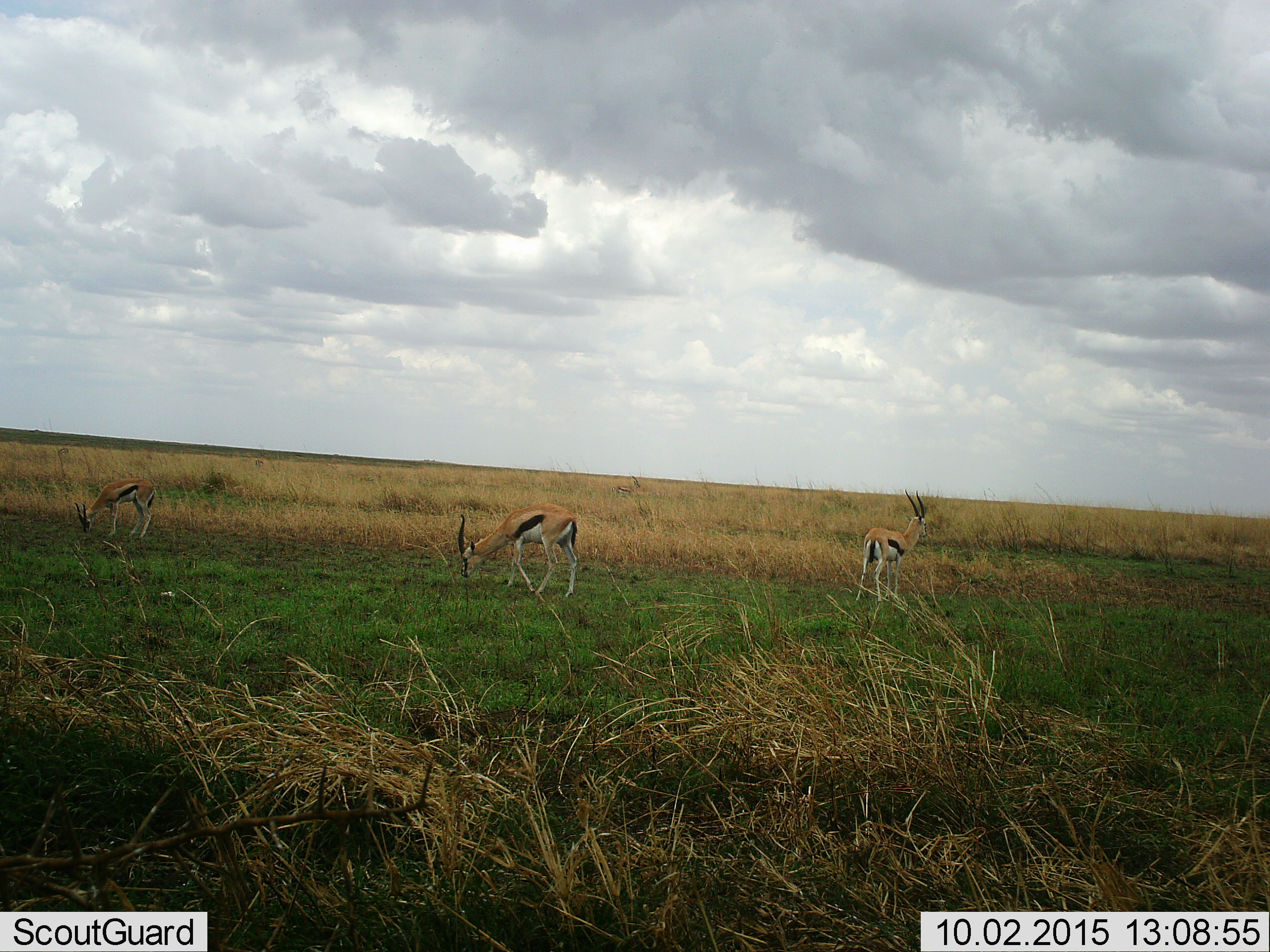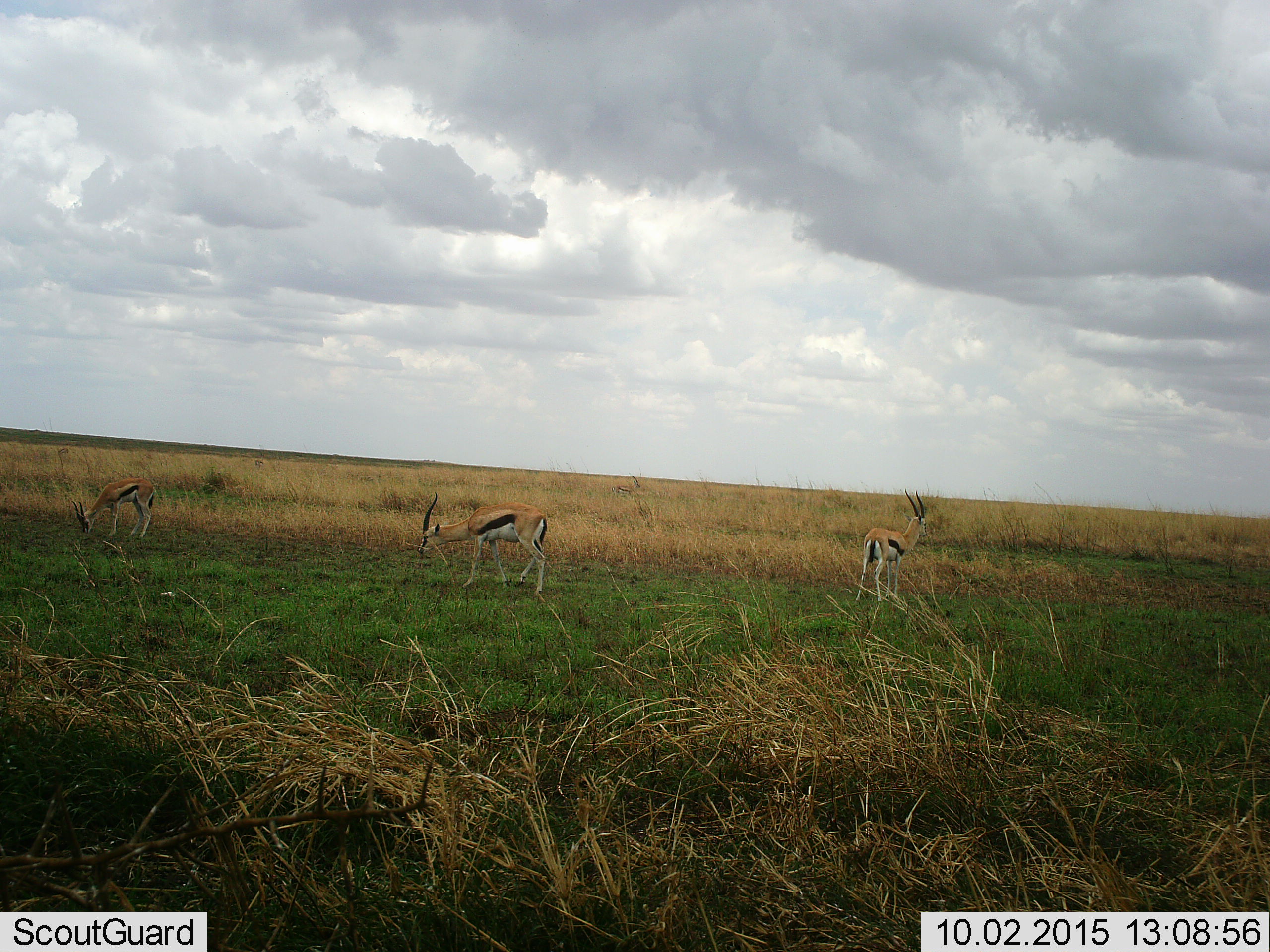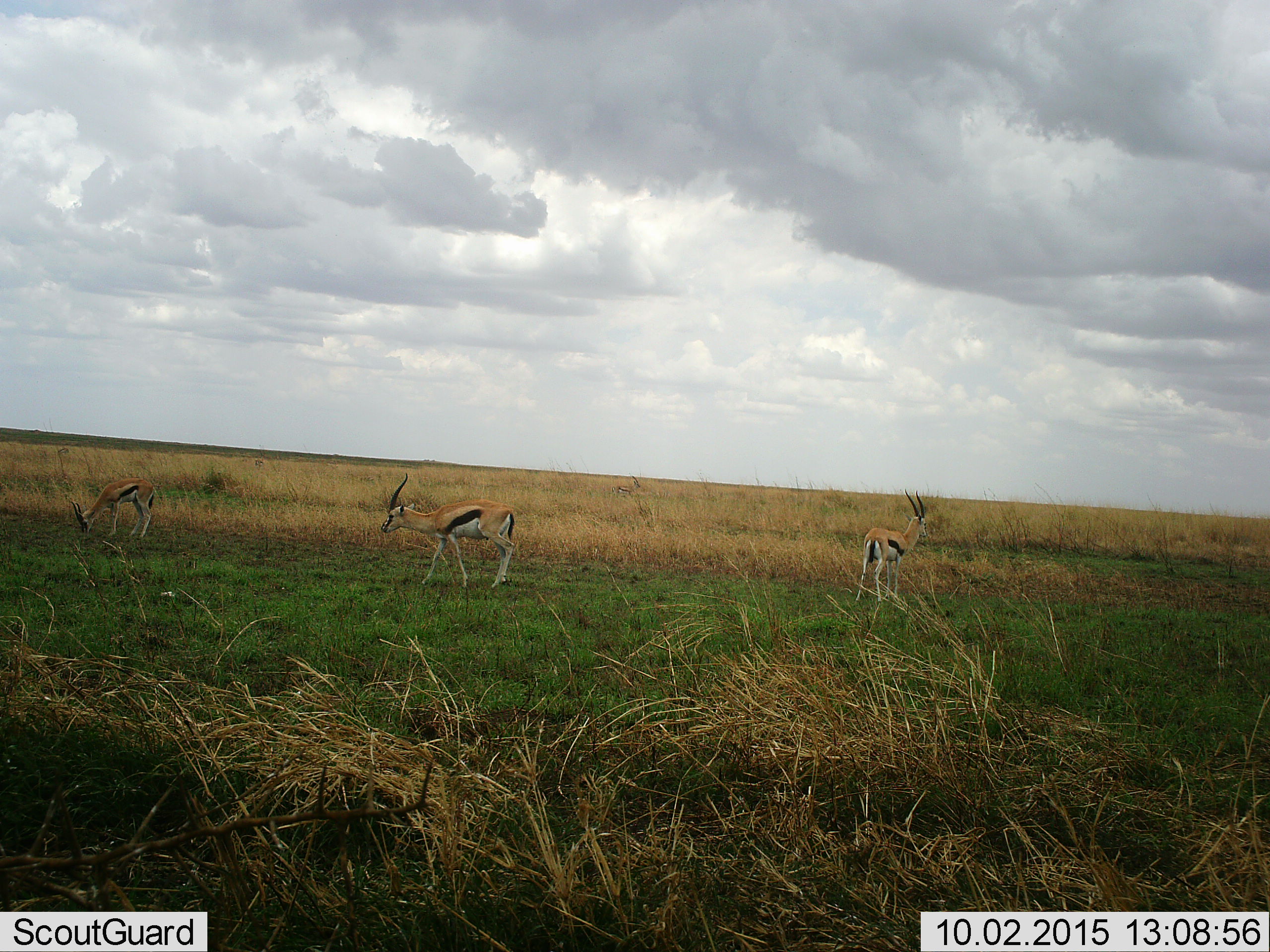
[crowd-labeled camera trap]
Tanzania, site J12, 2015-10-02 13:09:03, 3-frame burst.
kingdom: Animalia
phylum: Chordata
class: Mammalia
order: Artiodactyla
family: Bovidae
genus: Eudorcas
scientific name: Eudorcas thomsonii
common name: thomson's gazelle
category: gazellethomsons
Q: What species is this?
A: Gazellethomsons (thomson's gazelle) (Eudorcas thomsonii).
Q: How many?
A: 3.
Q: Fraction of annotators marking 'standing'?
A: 60%.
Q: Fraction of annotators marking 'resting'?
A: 10%.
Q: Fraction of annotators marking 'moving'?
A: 30%.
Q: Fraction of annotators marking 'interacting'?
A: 0%.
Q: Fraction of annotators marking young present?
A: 10%.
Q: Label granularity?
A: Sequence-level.